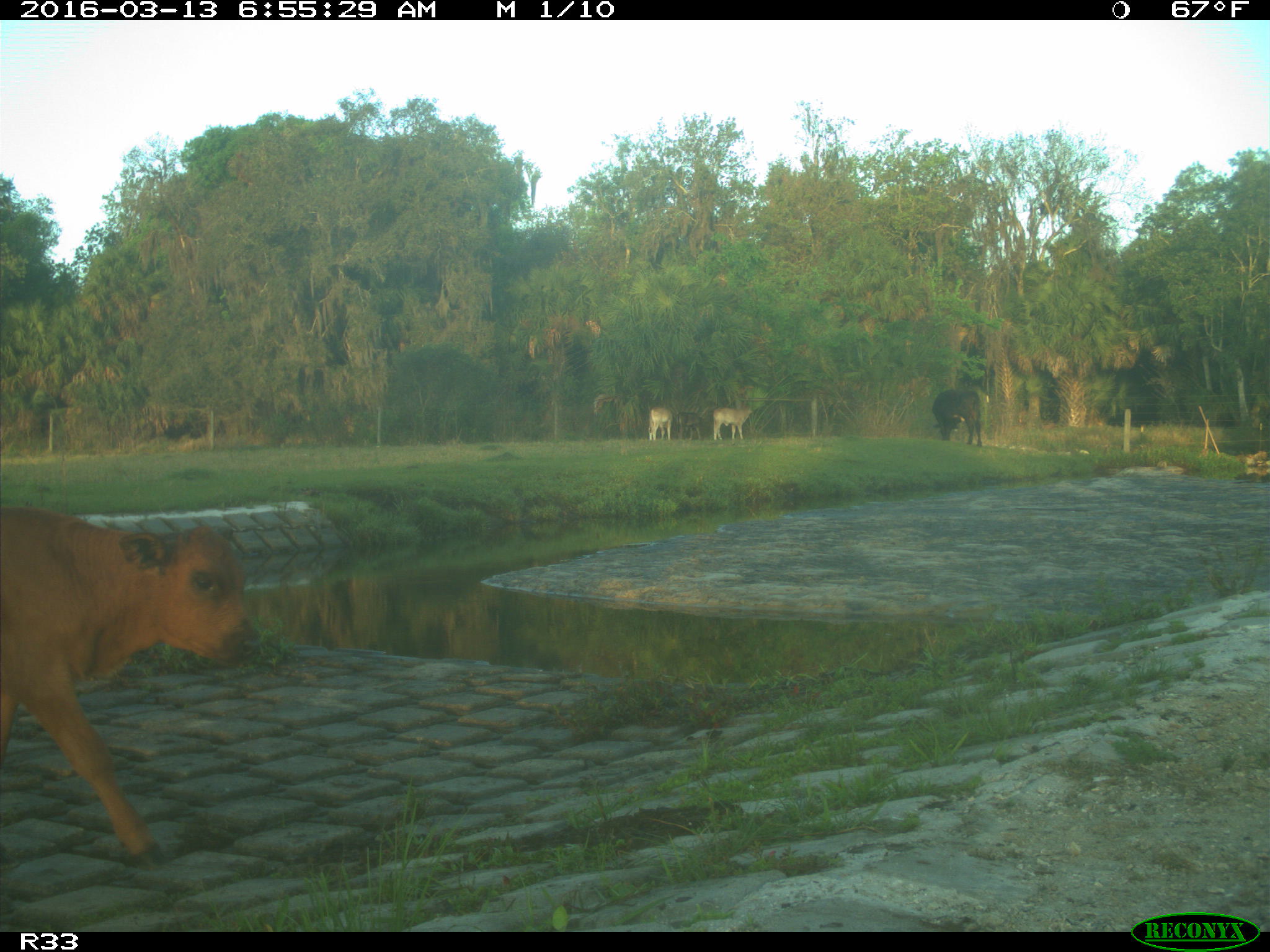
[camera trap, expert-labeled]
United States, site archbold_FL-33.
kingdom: Animalia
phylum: Chordata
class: Mammalia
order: Artiodactyla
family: Bovidae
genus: Bos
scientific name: Bos taurus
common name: domestic cow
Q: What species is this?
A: Bos taurus (domestic cow).